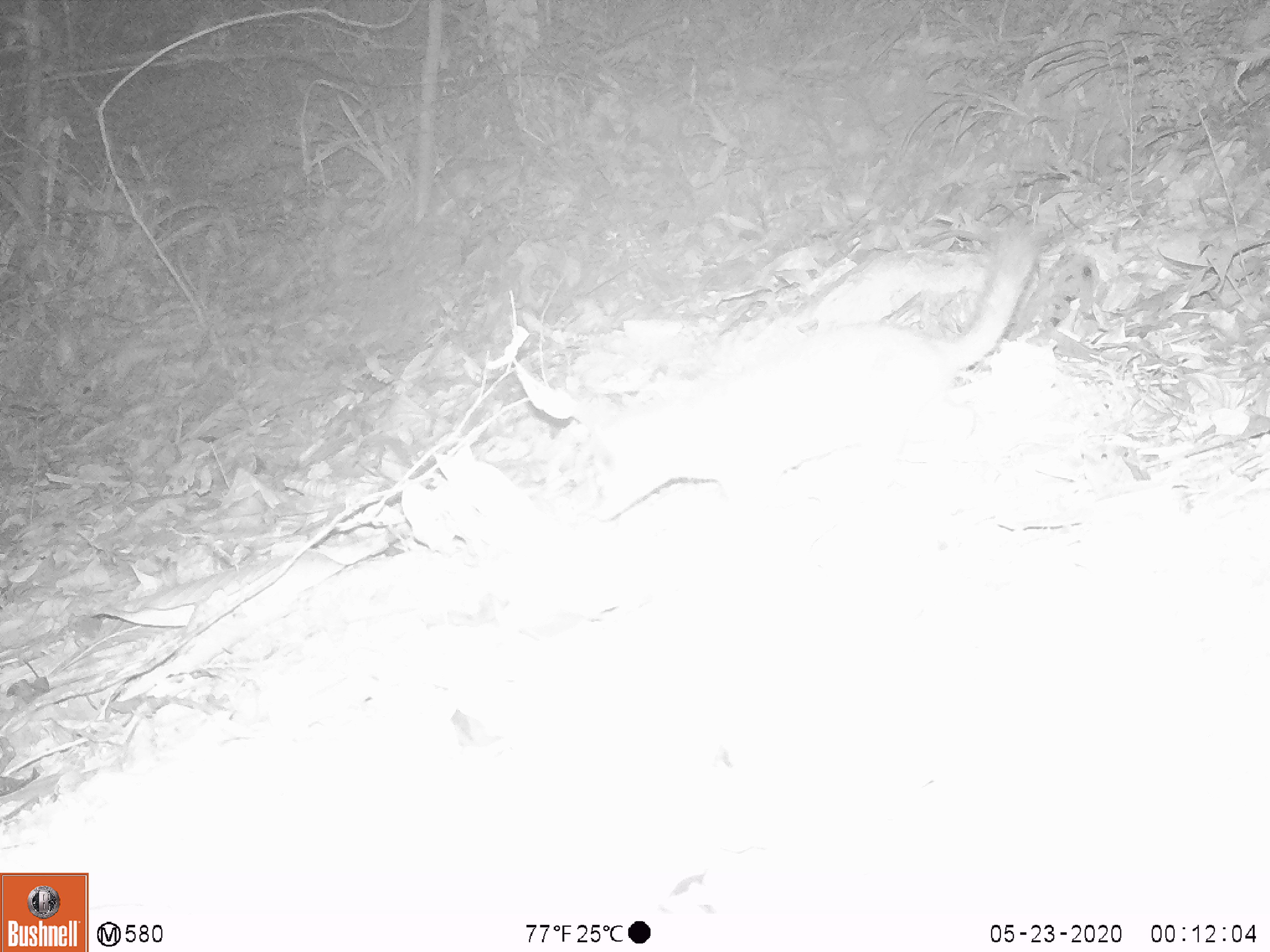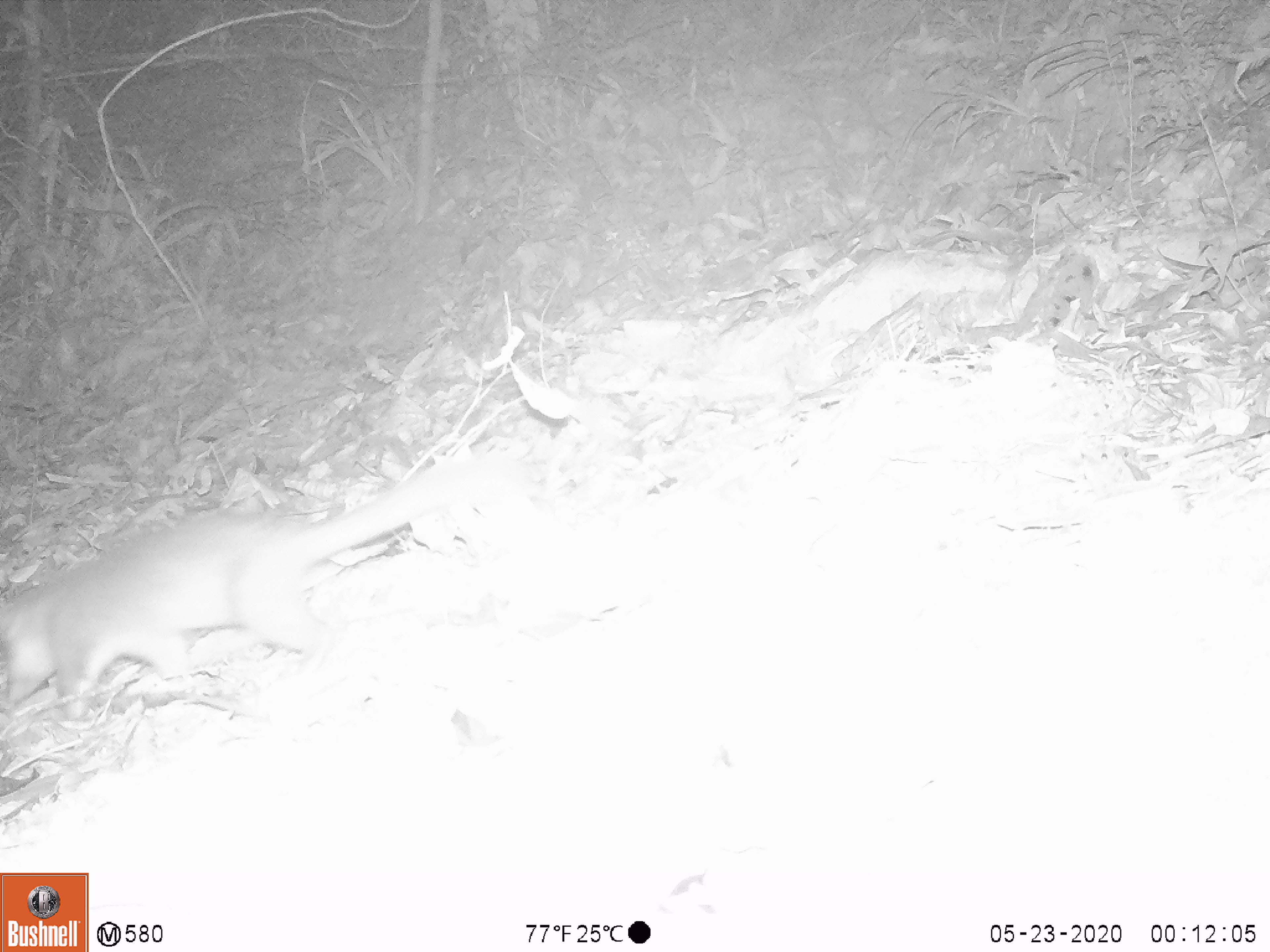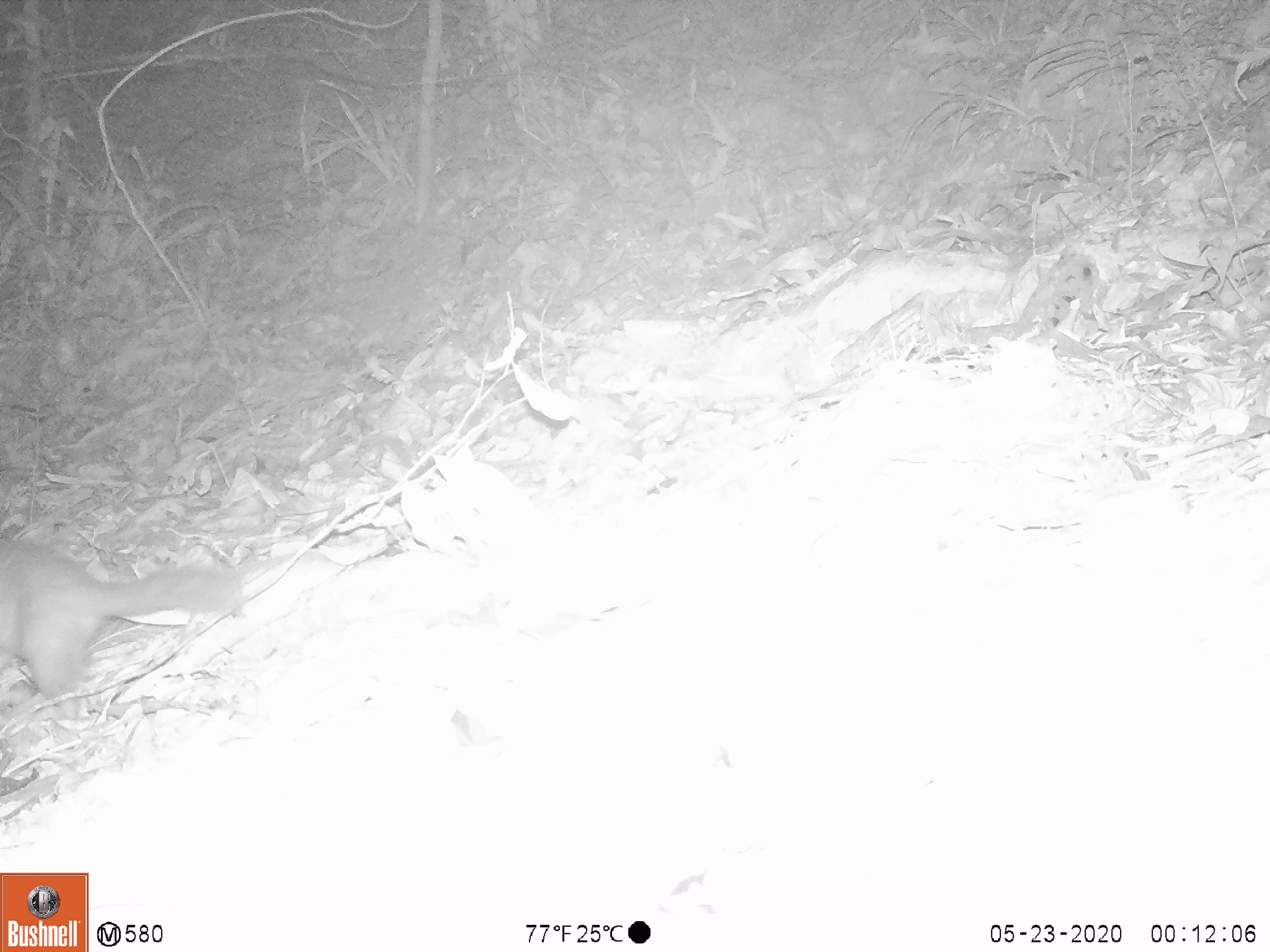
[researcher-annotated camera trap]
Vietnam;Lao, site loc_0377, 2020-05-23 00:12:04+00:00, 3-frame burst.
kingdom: Animalia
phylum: Chordata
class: Mammalia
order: Carnivora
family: Mustelidae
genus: Melogale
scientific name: Melogale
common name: ferret badger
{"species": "ferret badger (Melogale)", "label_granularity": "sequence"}